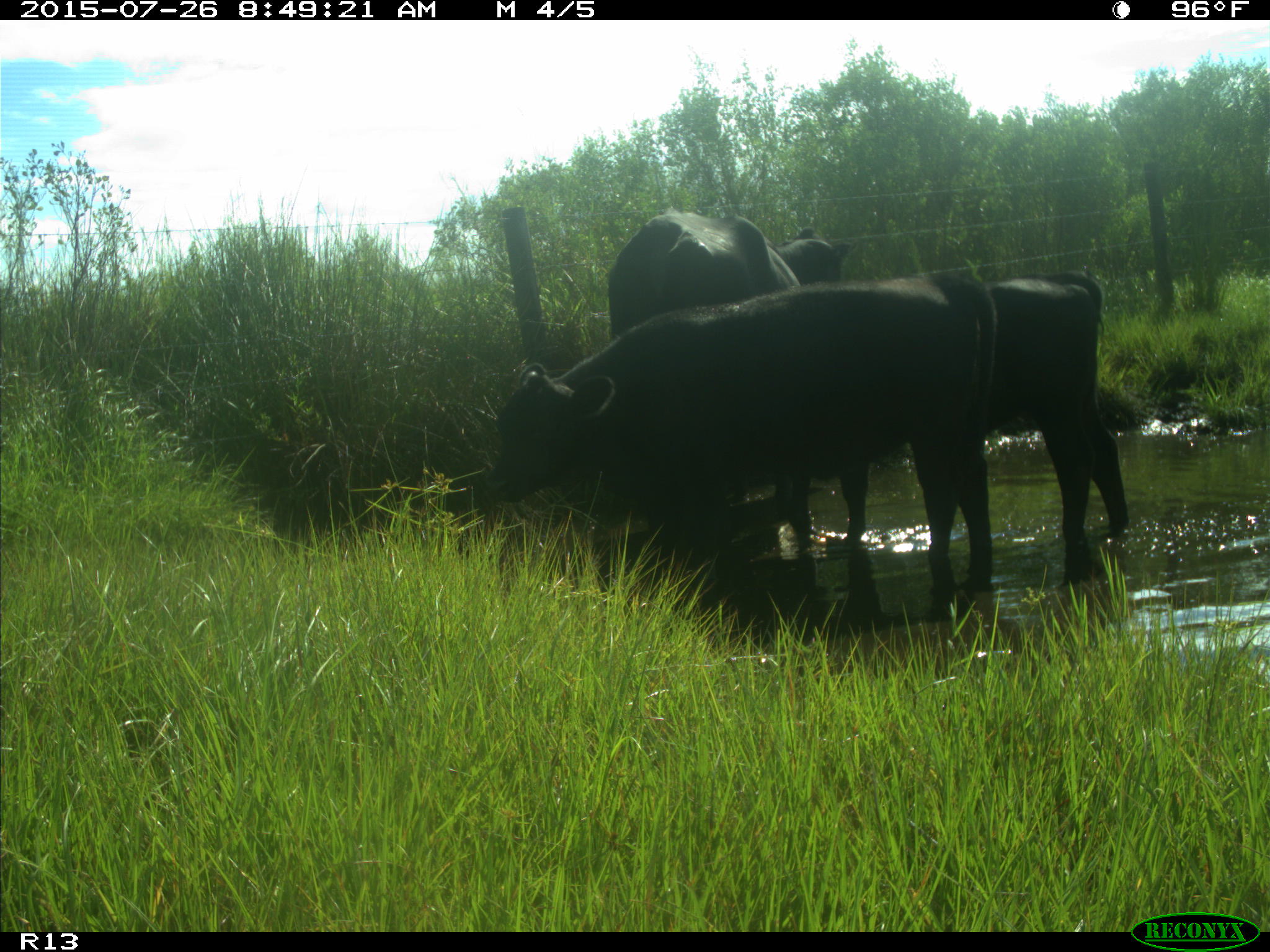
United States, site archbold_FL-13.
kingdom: Animalia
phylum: Chordata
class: Mammalia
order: Artiodactyla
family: Bovidae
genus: Bos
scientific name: Bos taurus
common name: domestic cow